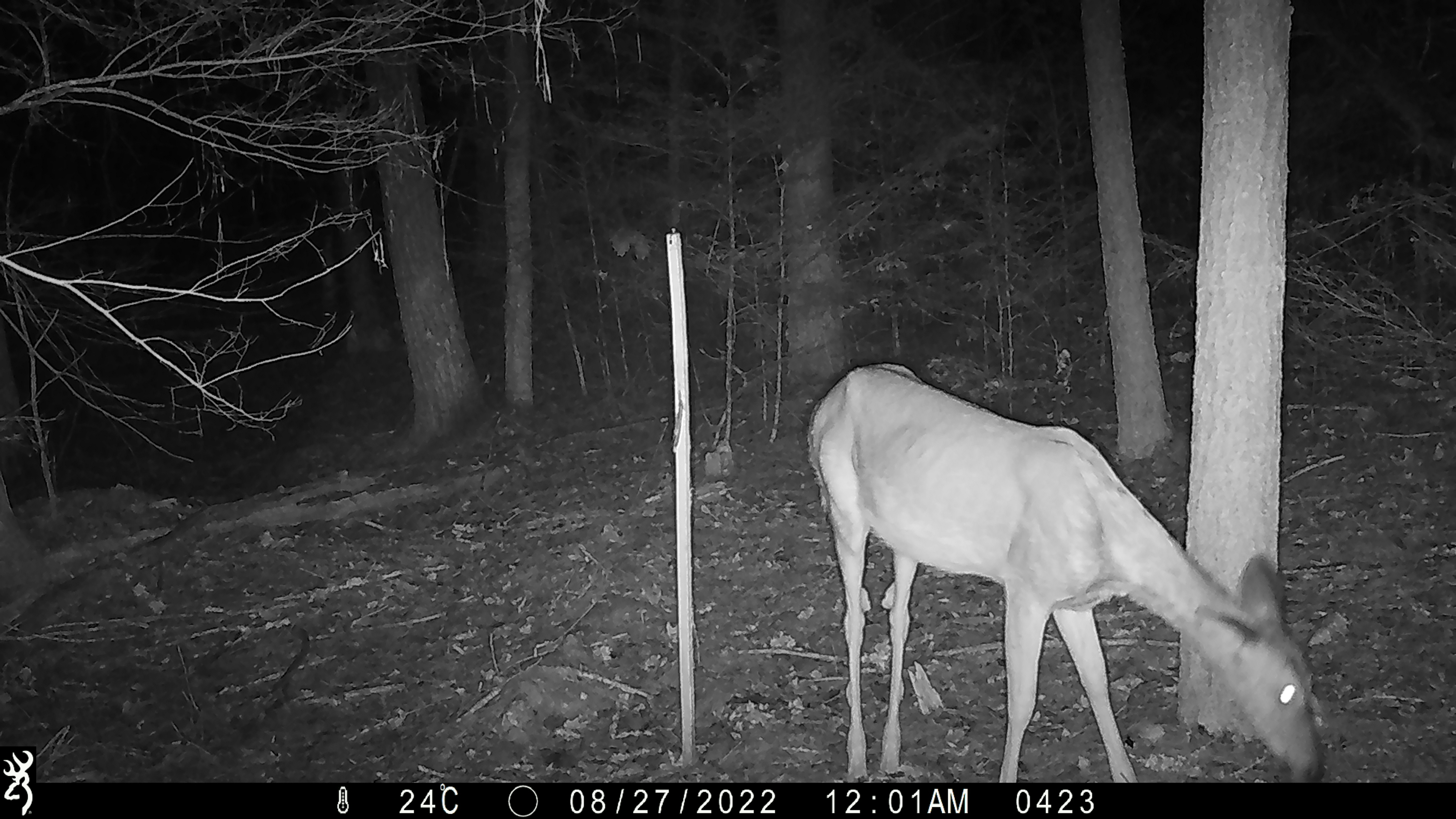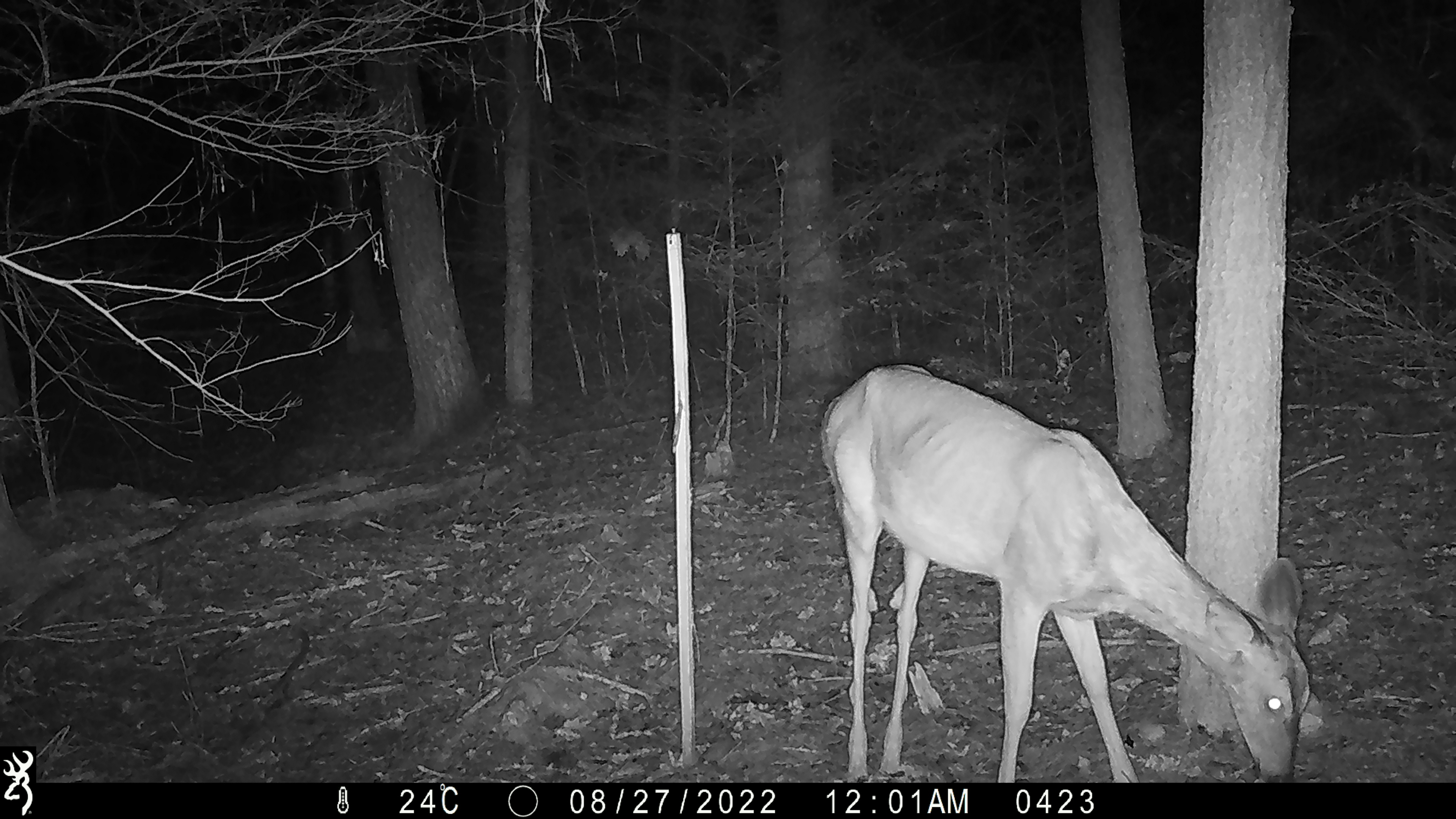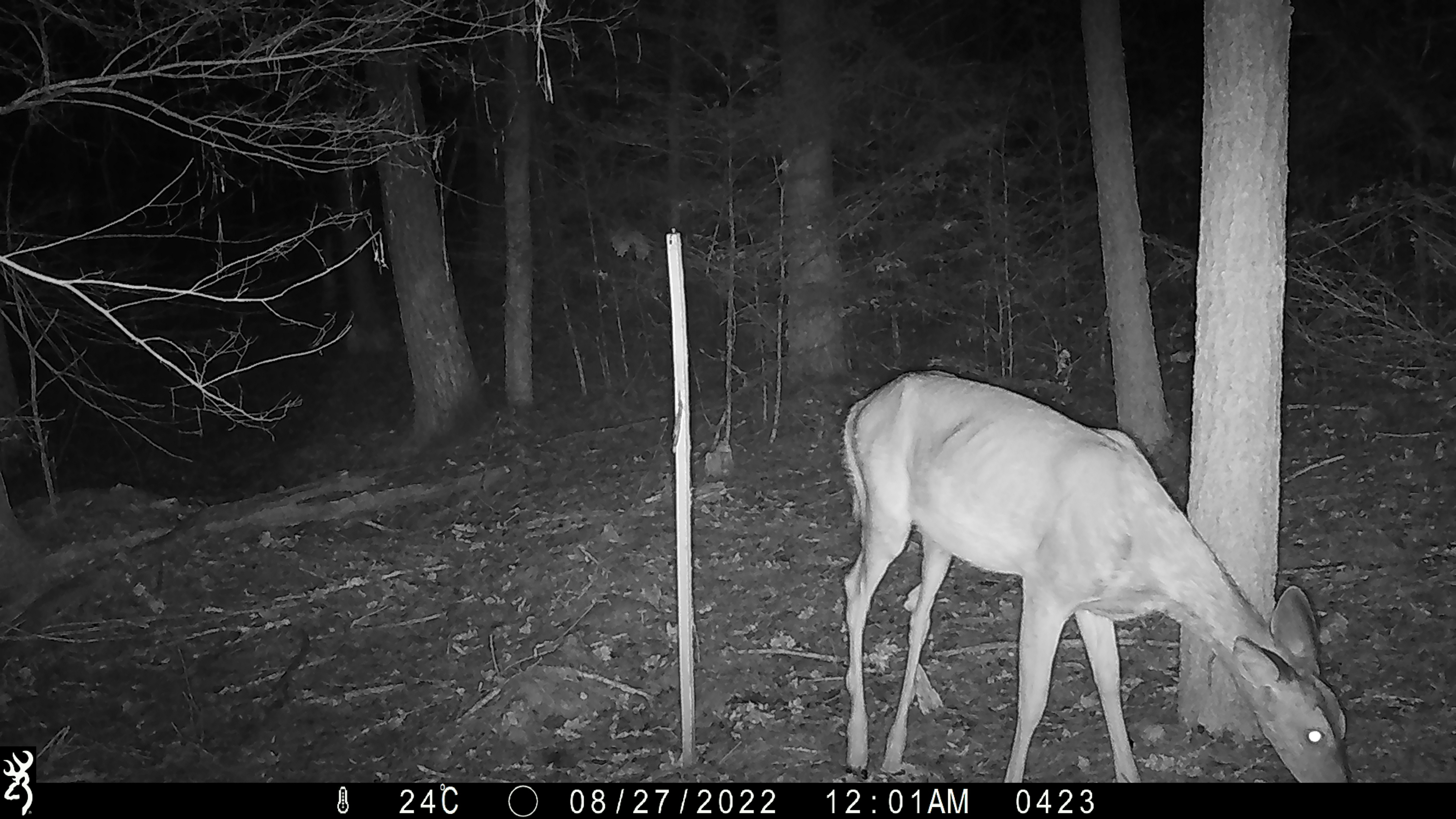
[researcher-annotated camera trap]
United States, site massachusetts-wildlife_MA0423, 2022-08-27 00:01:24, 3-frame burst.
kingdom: Animalia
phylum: Chordata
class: Mammalia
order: Artiodactyla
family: Cervidae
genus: Odocoileus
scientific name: Odocoileus virginianus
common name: white-tailed deer